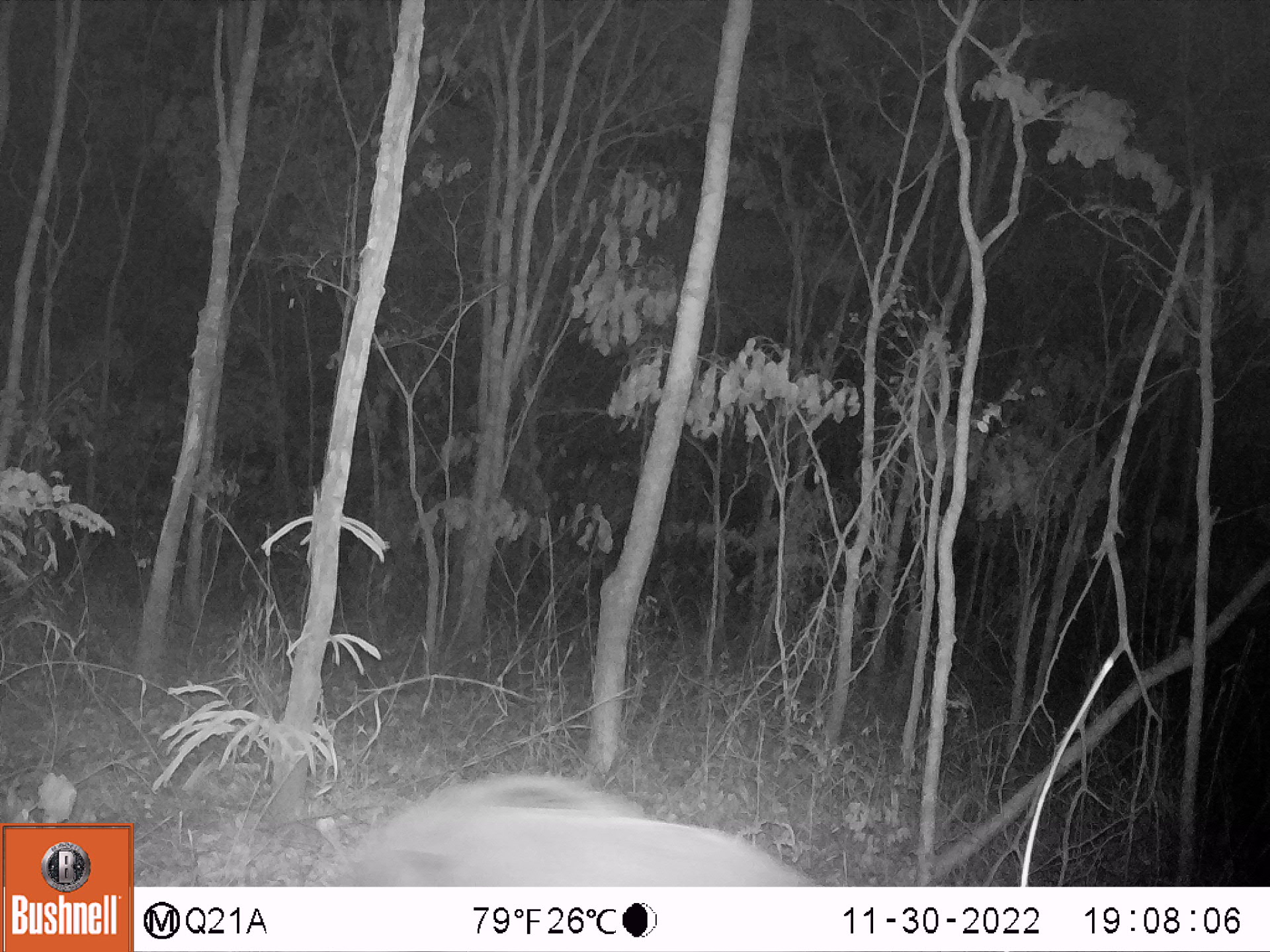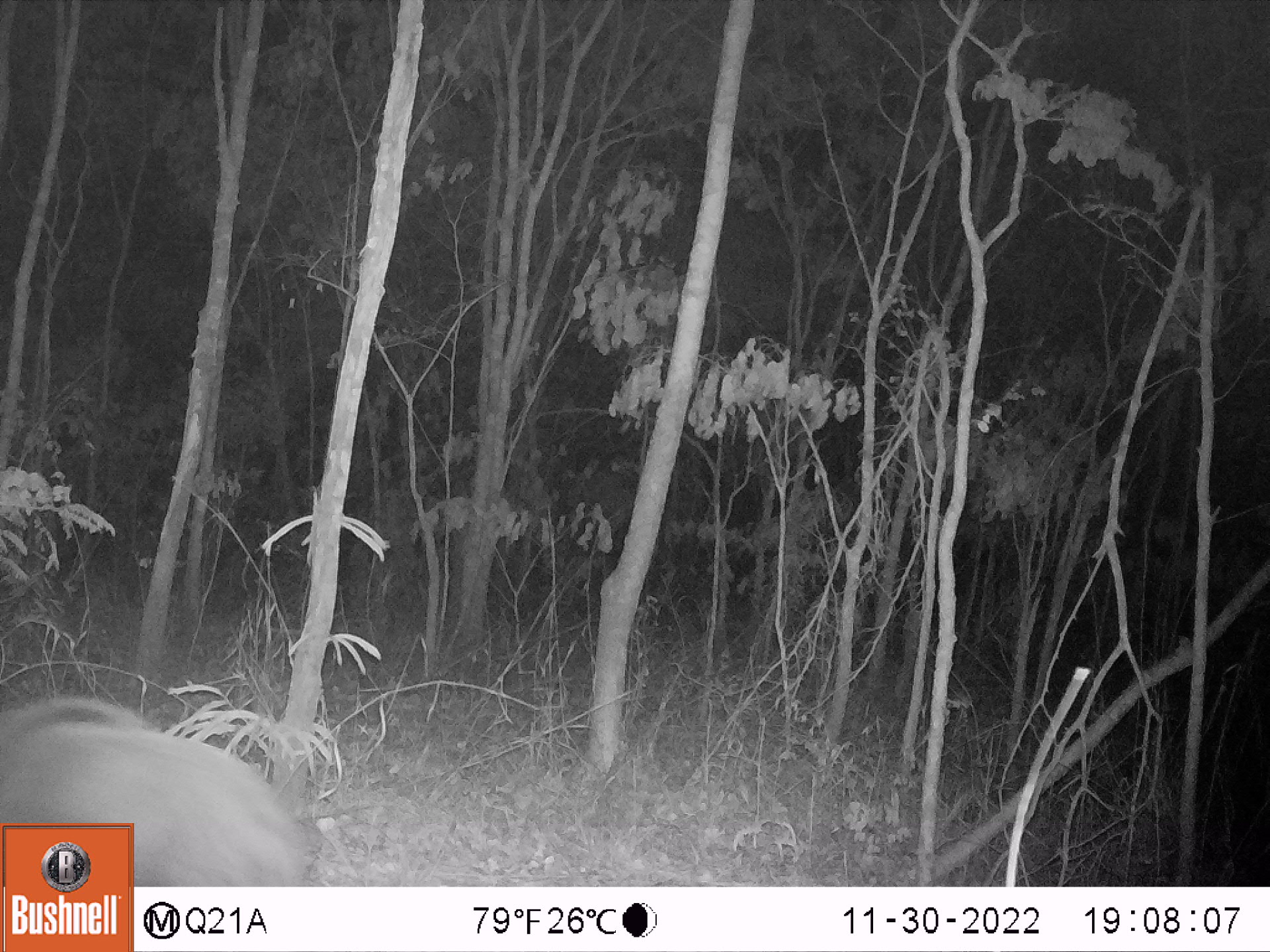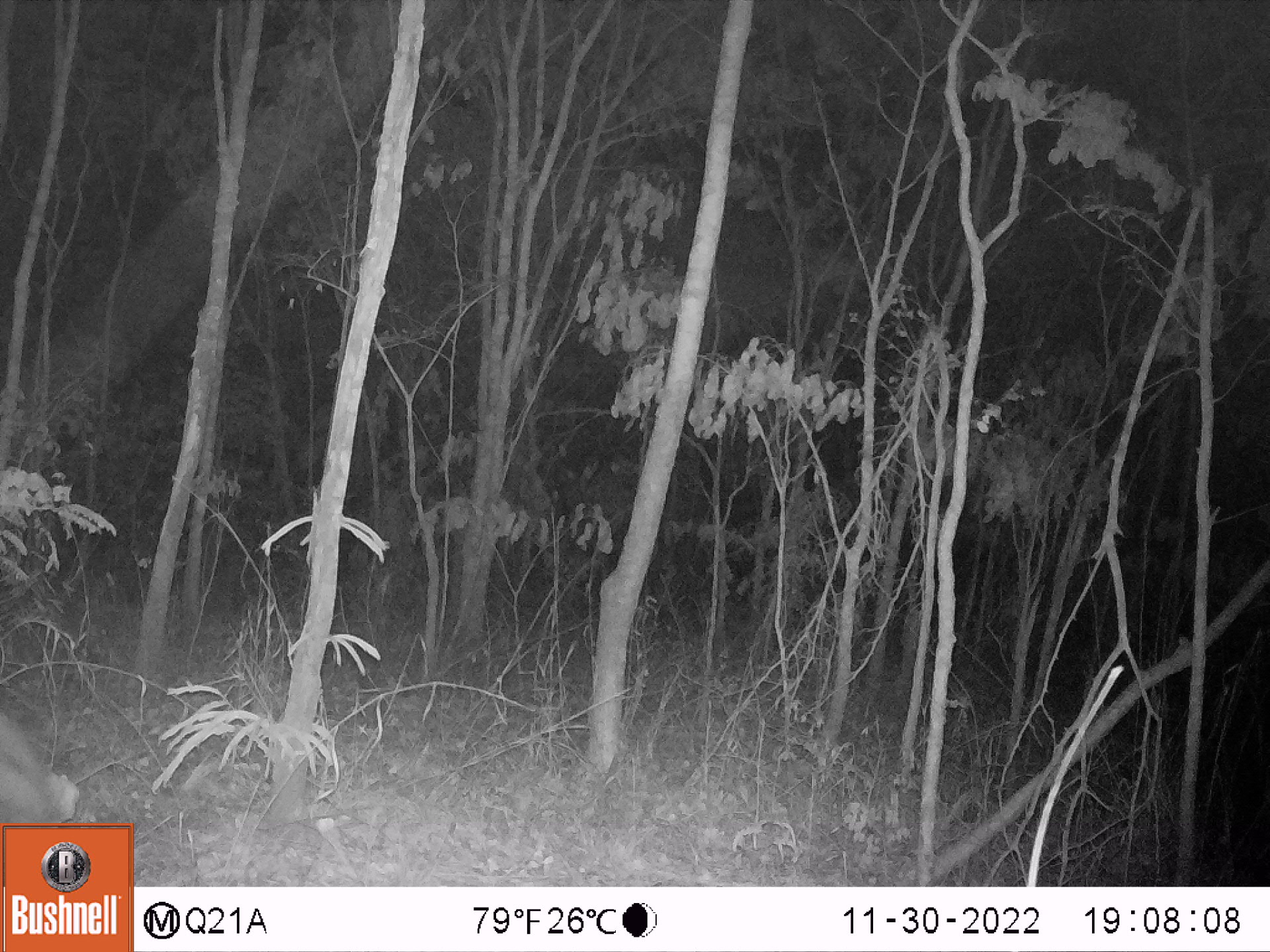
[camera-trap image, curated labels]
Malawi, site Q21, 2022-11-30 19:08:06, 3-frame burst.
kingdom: Animalia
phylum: Chordata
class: Mammalia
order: Artiodactyla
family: Suidae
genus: Potamochoerus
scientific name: Potamochoerus larvatus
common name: bushpig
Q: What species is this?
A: Bushpig (Potamochoerus larvatus).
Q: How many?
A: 1.